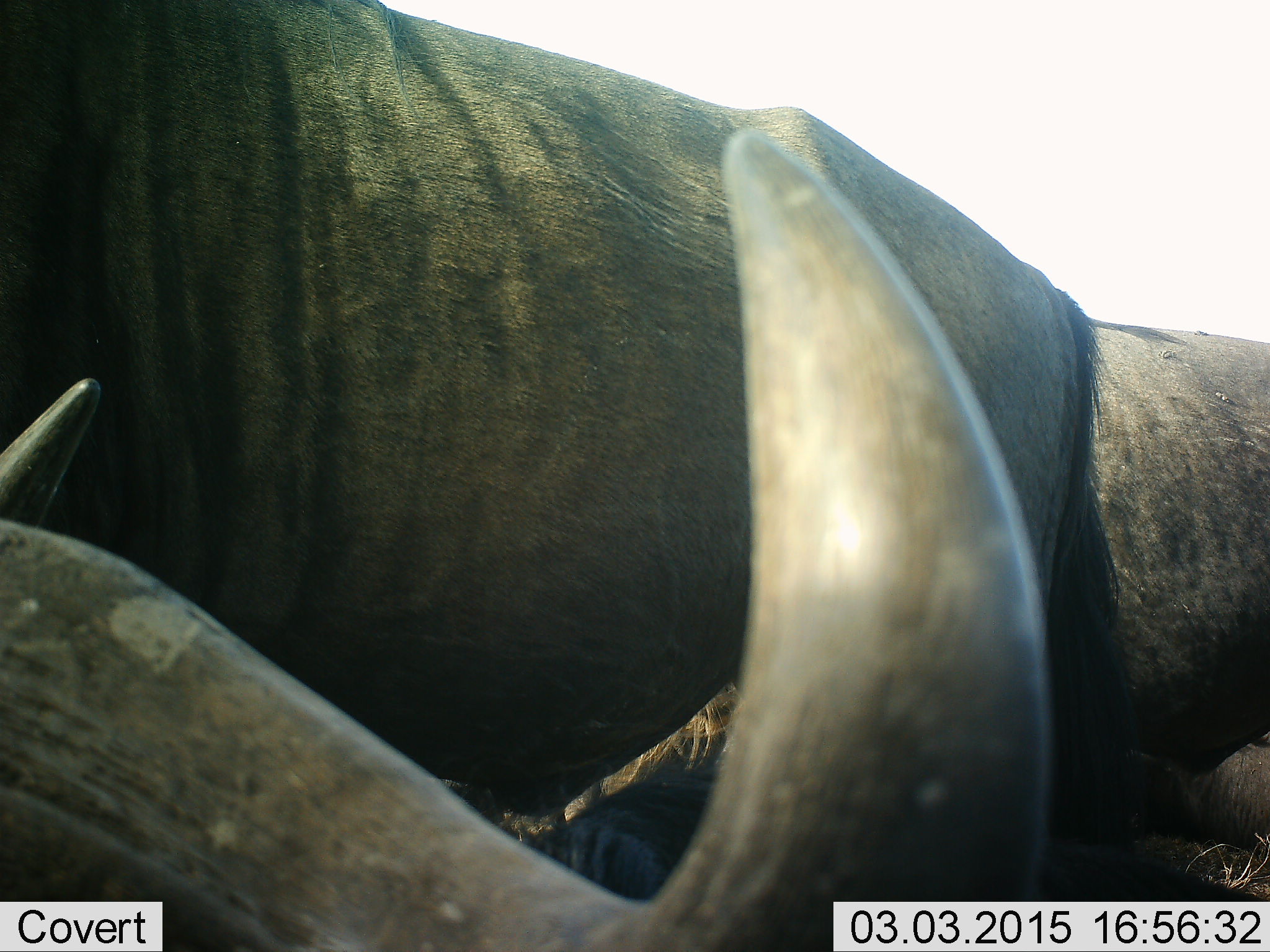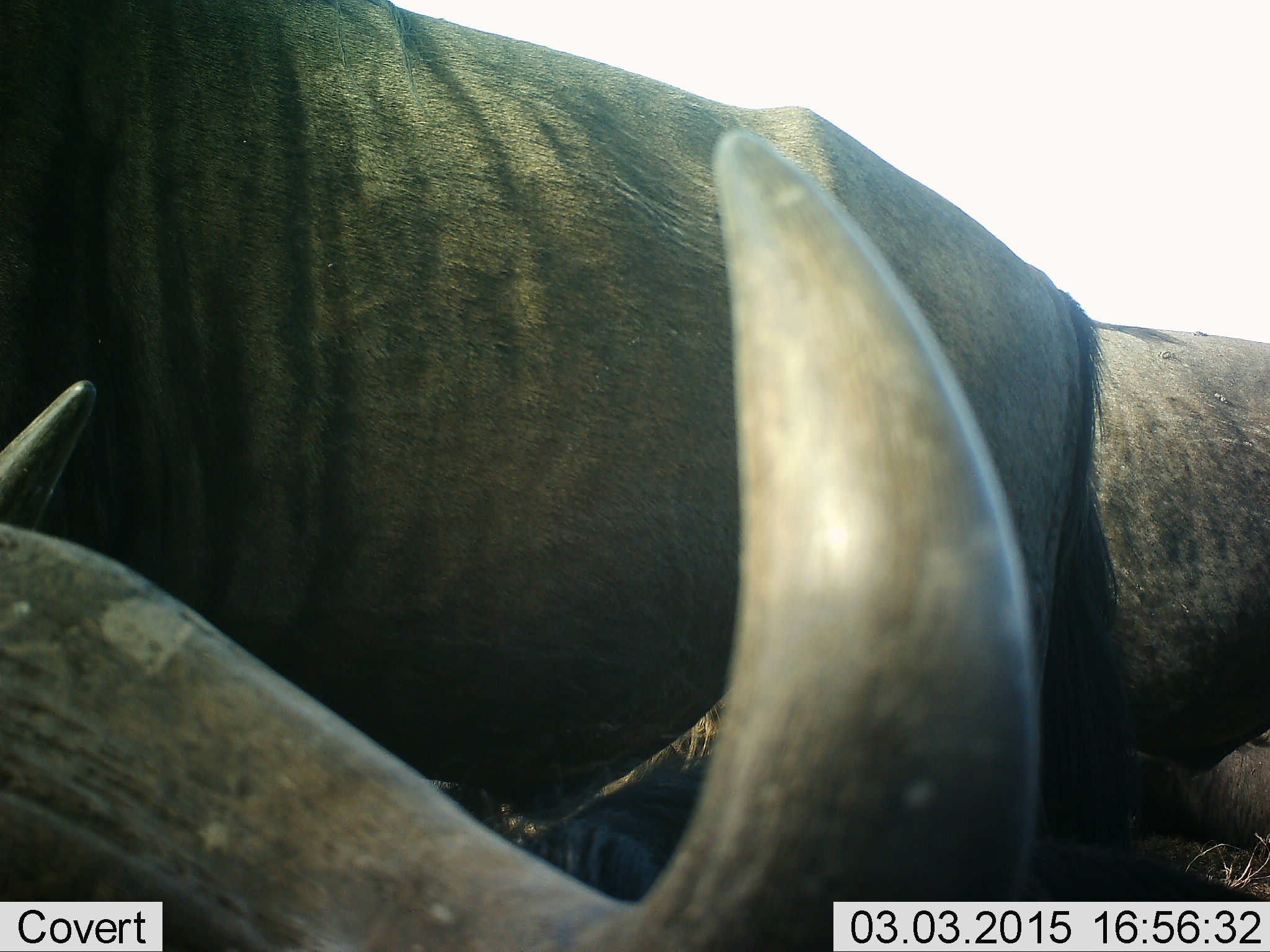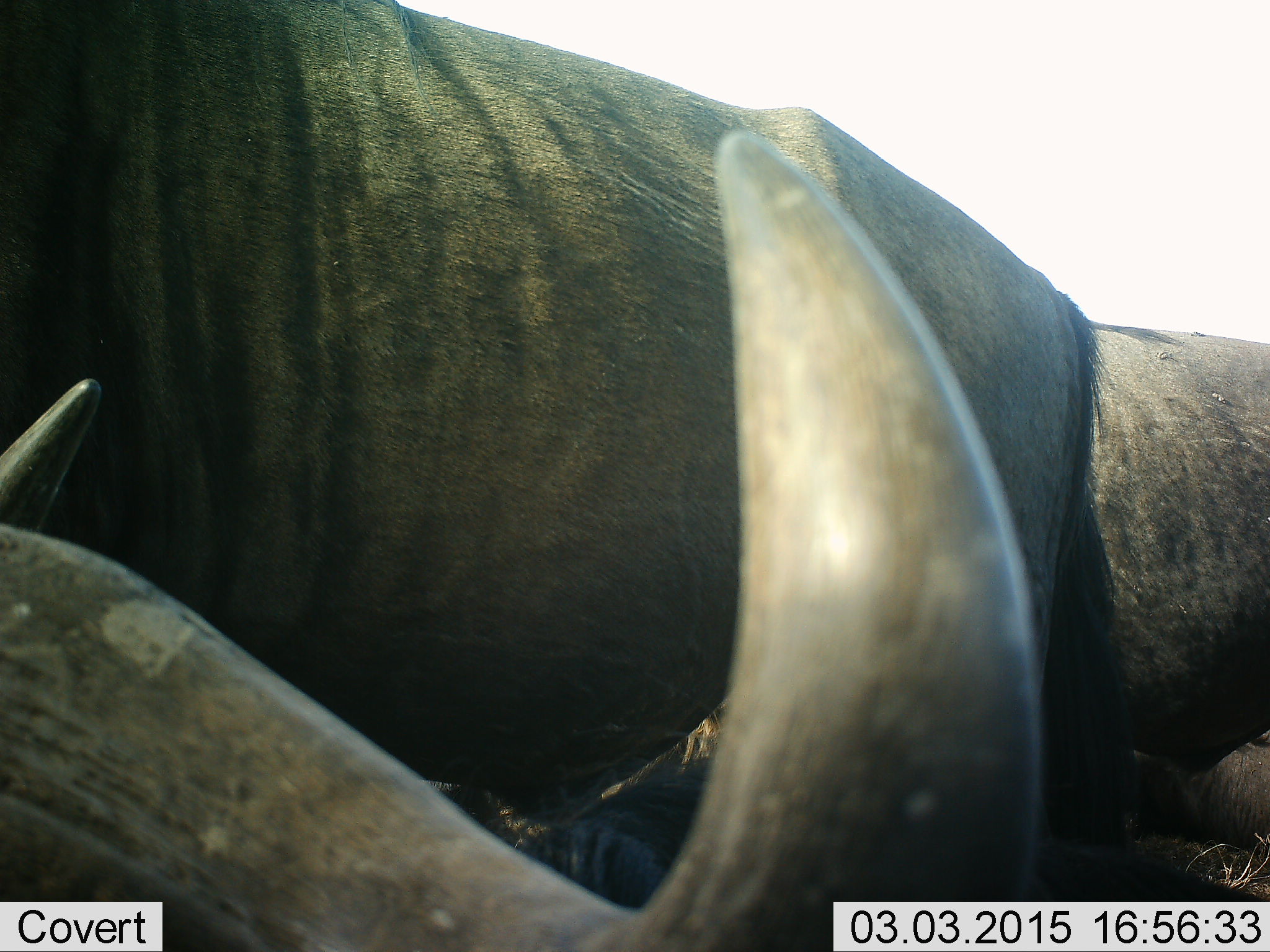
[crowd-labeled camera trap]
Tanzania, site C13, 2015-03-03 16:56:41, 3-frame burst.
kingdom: Animalia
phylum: Chordata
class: Mammalia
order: Artiodactyla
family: Bovidae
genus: Connochaetes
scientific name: Connochaetes taurinus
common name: blue wildebeest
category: wildebeest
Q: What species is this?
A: Wildebeest (blue wildebeest) (Connochaetes taurinus).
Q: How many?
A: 3.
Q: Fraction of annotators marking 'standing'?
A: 40%.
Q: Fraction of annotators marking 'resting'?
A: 90%.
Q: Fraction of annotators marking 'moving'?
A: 0%.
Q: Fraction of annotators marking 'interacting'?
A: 0%.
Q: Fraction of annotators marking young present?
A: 0%.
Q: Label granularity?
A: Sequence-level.